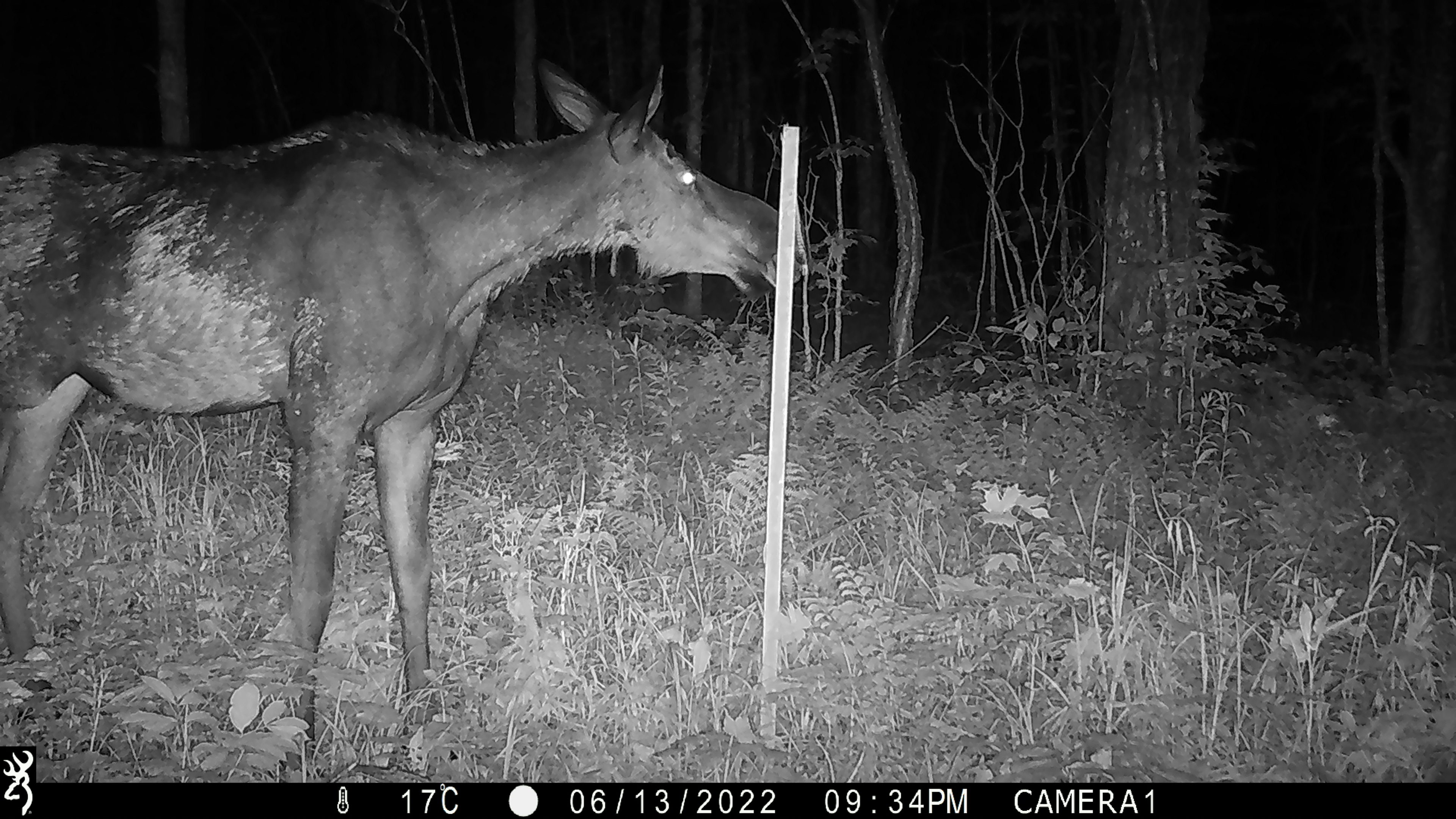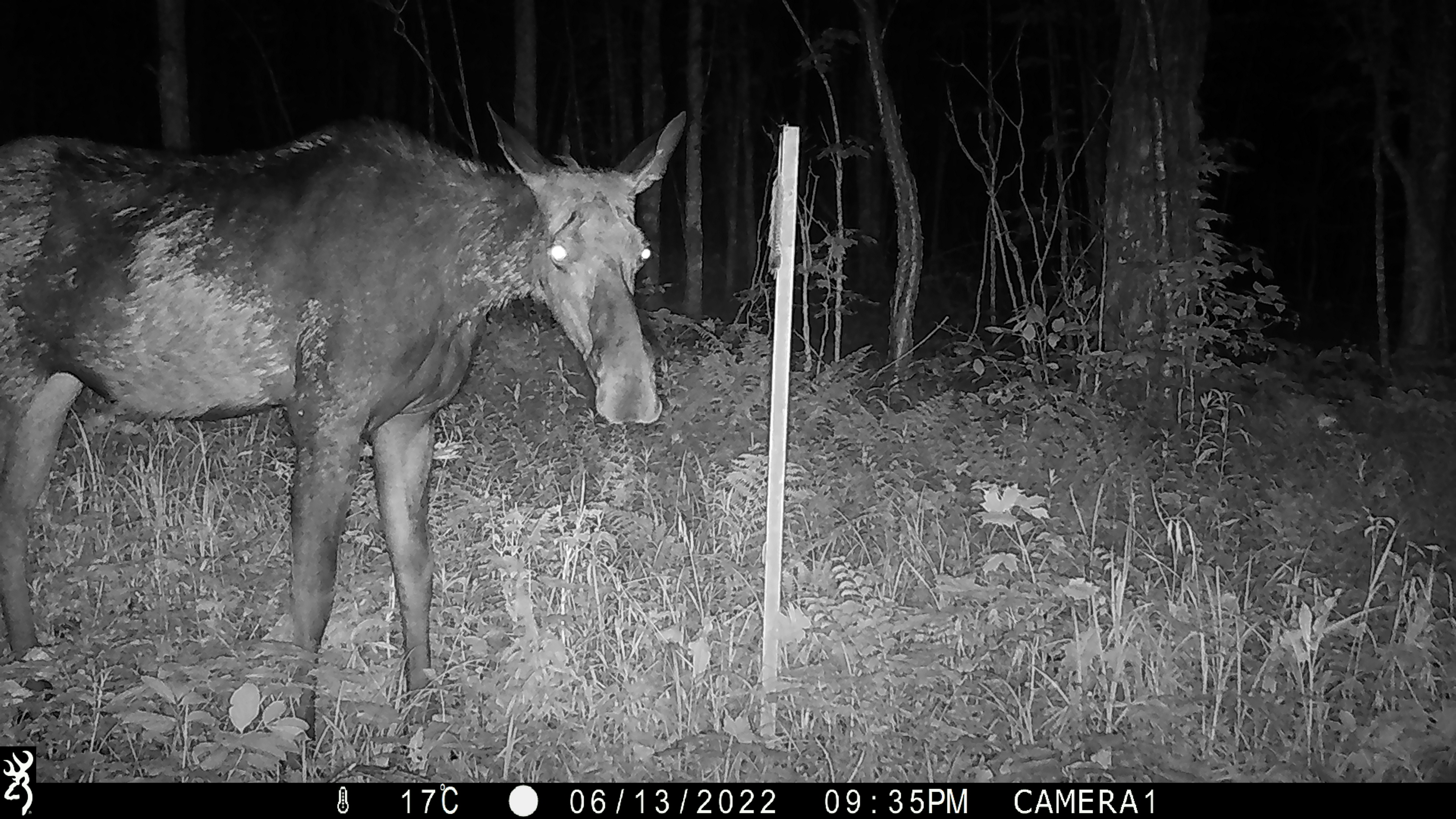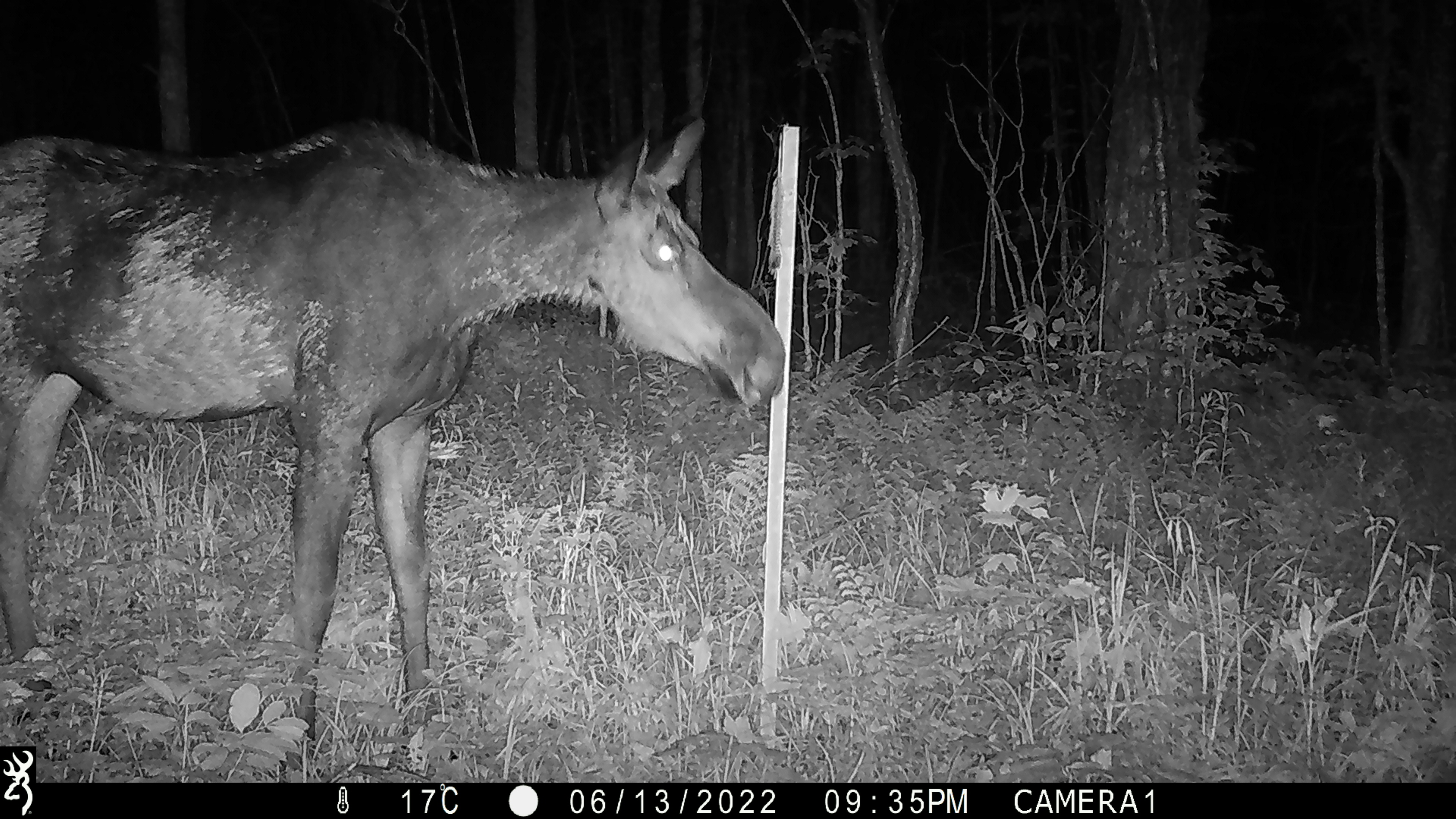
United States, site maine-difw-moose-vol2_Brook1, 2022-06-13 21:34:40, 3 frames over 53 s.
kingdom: Animalia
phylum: Chordata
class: Mammalia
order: Artiodactyla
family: Cervidae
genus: Alces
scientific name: Alces alces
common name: moose